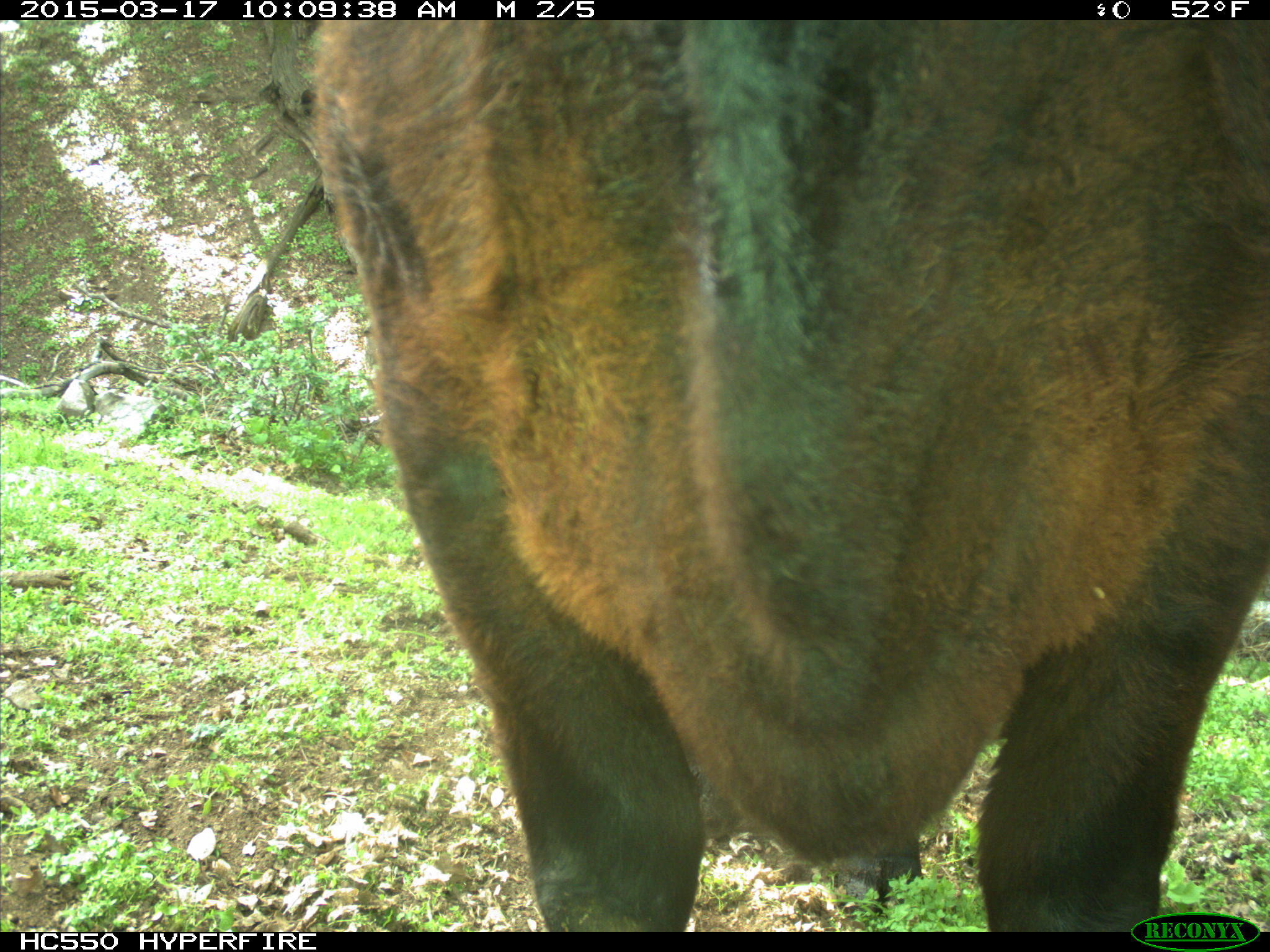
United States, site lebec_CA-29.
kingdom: Animalia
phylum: Chordata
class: Mammalia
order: Artiodactyla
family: Bovidae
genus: Bos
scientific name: Bos taurus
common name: domestic cow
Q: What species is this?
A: Bos taurus (domestic cow).